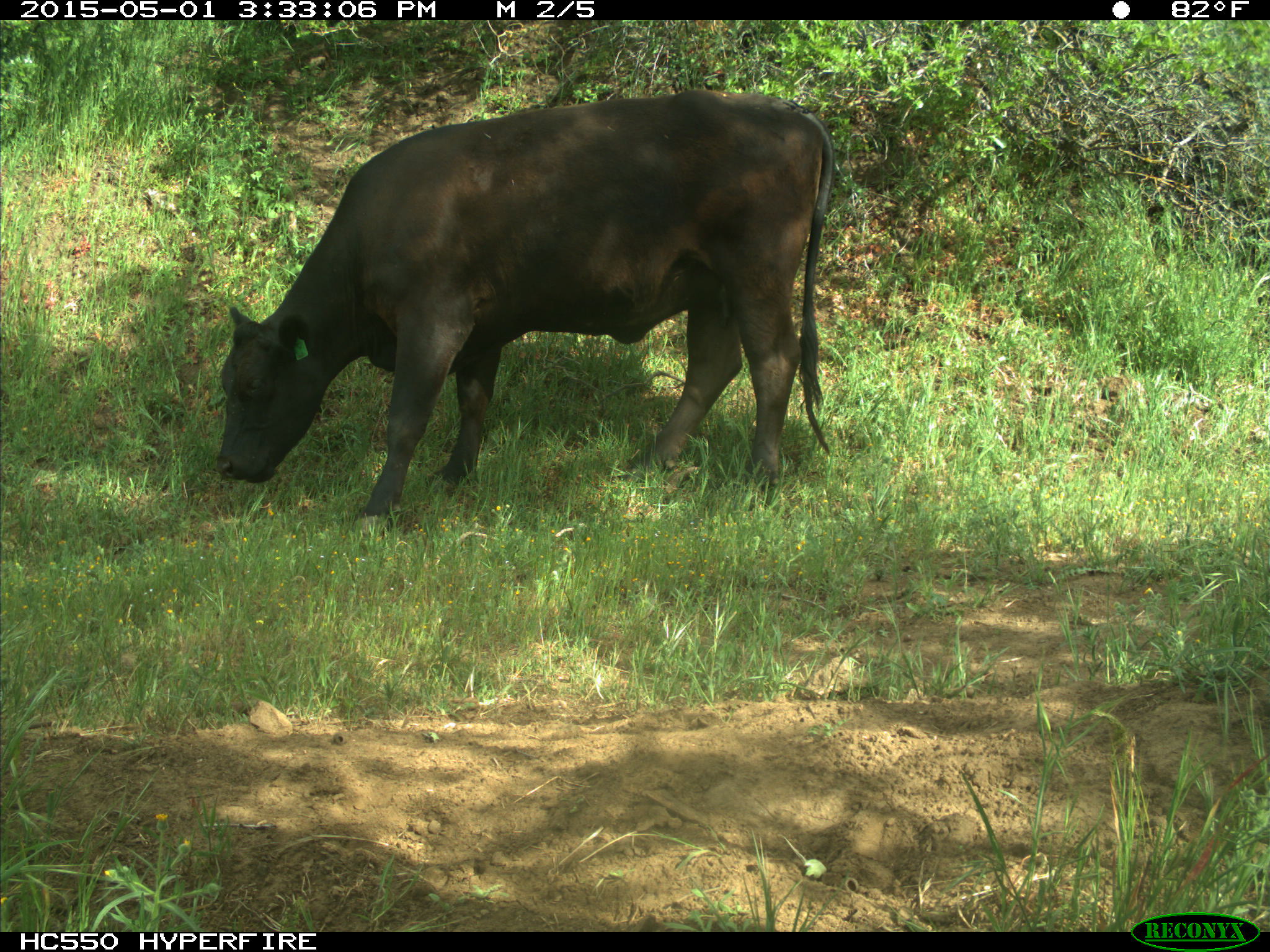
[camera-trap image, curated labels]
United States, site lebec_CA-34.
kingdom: Animalia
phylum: Chordata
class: Mammalia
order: Artiodactyla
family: Bovidae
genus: Bos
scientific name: Bos taurus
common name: domestic cow